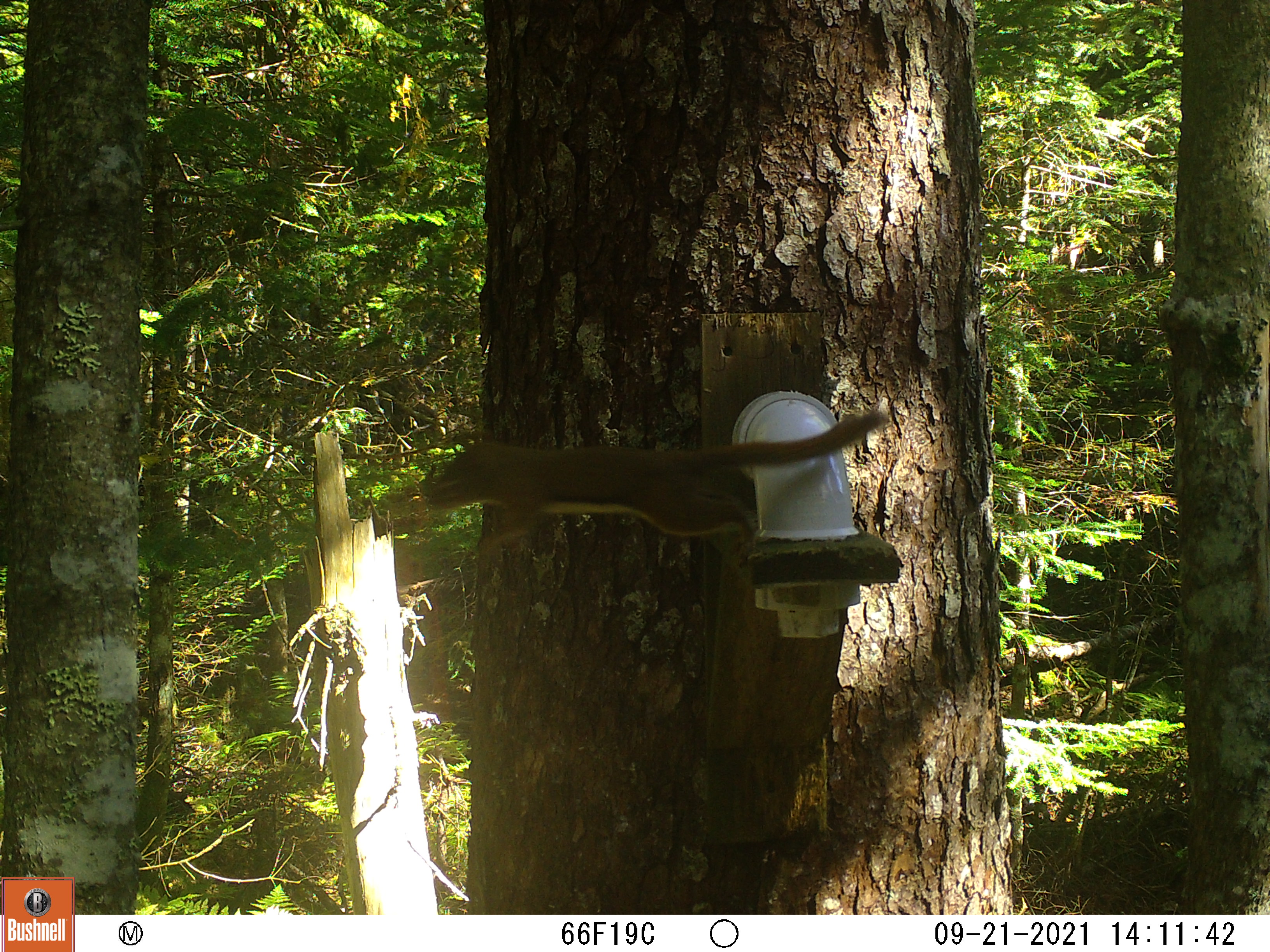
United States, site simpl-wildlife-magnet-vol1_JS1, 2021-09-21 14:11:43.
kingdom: Animalia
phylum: Chordata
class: Mammalia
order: Rodentia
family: Sciuridae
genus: Tamiasciurus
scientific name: Tamiasciurus hudsonicus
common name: red squirrel